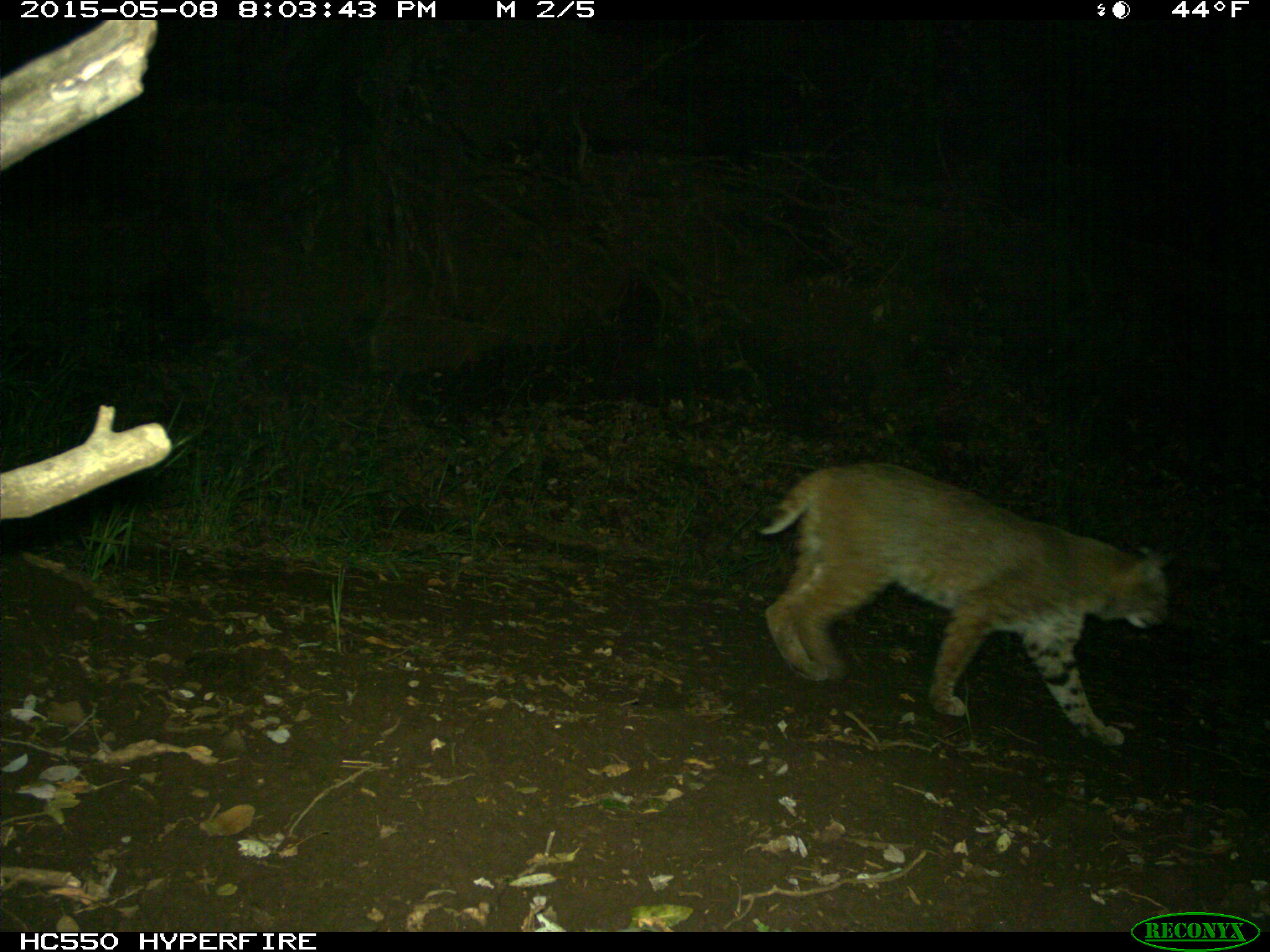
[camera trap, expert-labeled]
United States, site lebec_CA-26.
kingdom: Animalia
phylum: Chordata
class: Mammalia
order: Carnivora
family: Felidae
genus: Lynx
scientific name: Lynx rufus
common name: bobcat